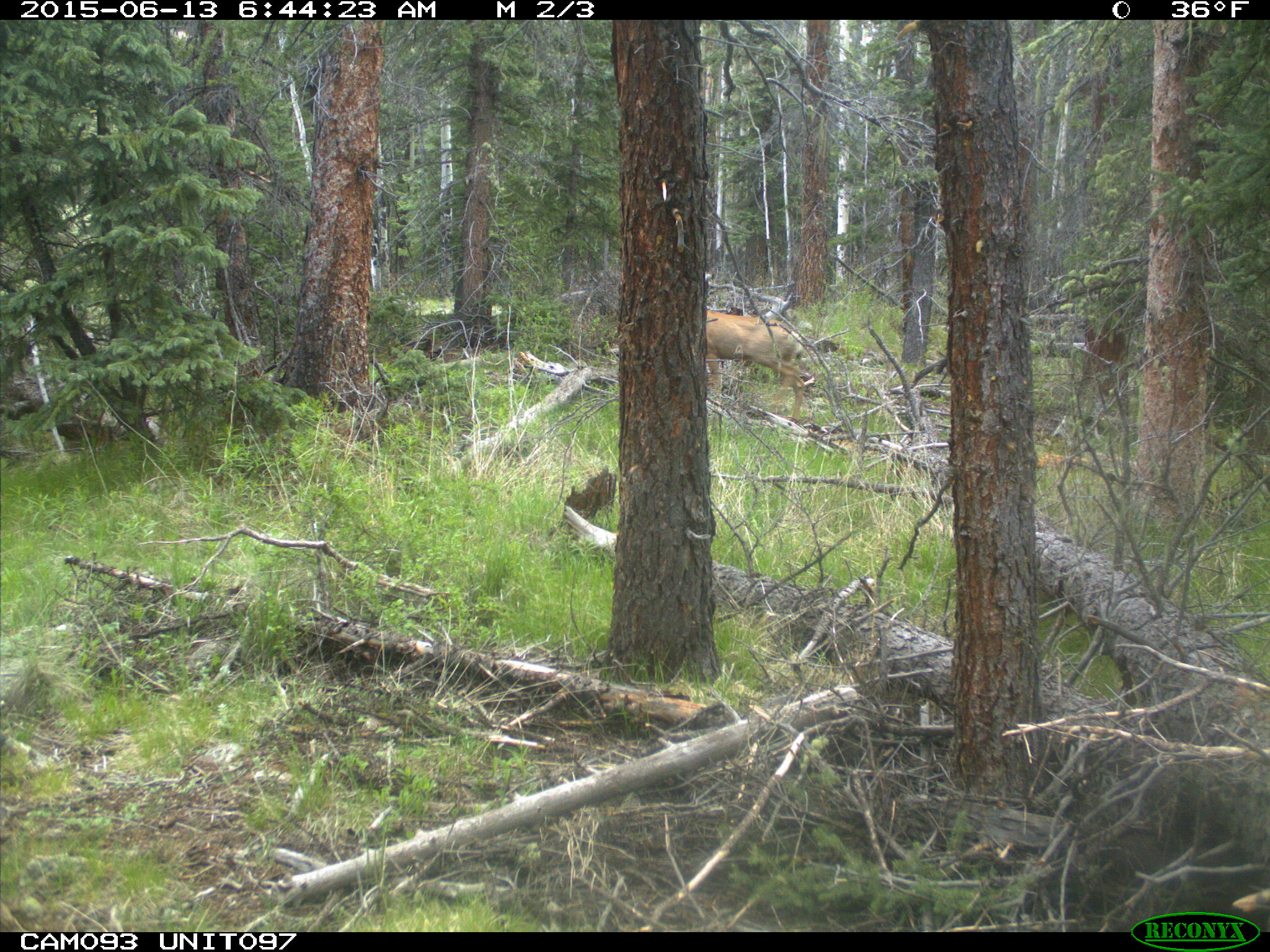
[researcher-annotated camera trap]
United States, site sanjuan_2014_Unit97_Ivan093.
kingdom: Animalia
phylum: Chordata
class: Mammalia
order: Artiodactyla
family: Cervidae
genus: Odocoileus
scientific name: Odocoileus hemionus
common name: mule deer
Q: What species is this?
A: Odocoileus hemionus (mule deer).